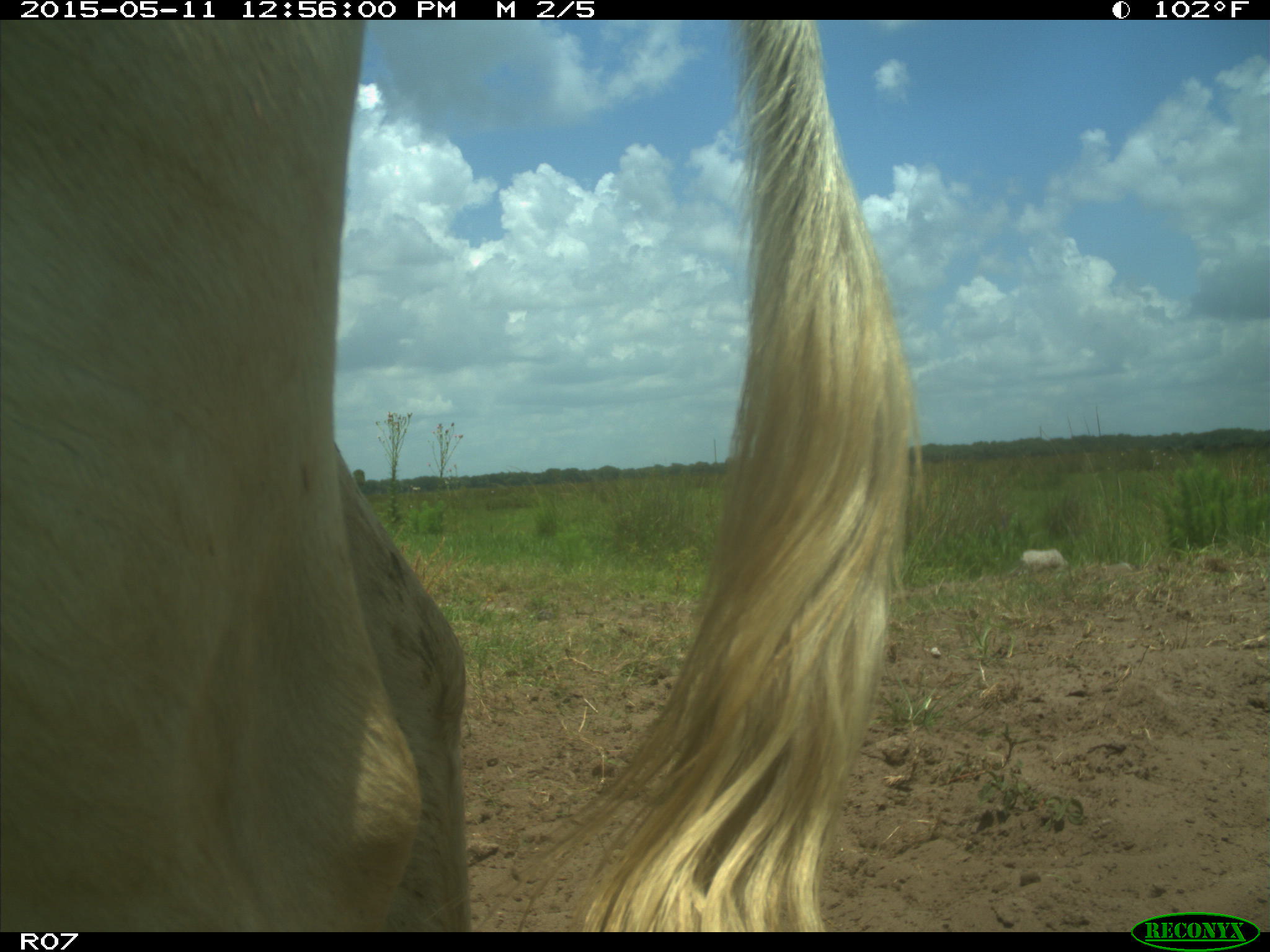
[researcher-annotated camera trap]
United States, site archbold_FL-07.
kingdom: Animalia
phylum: Chordata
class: Mammalia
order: Artiodactyla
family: Bovidae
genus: Bos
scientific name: Bos taurus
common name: domestic cow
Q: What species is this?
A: Bos taurus (domestic cow).